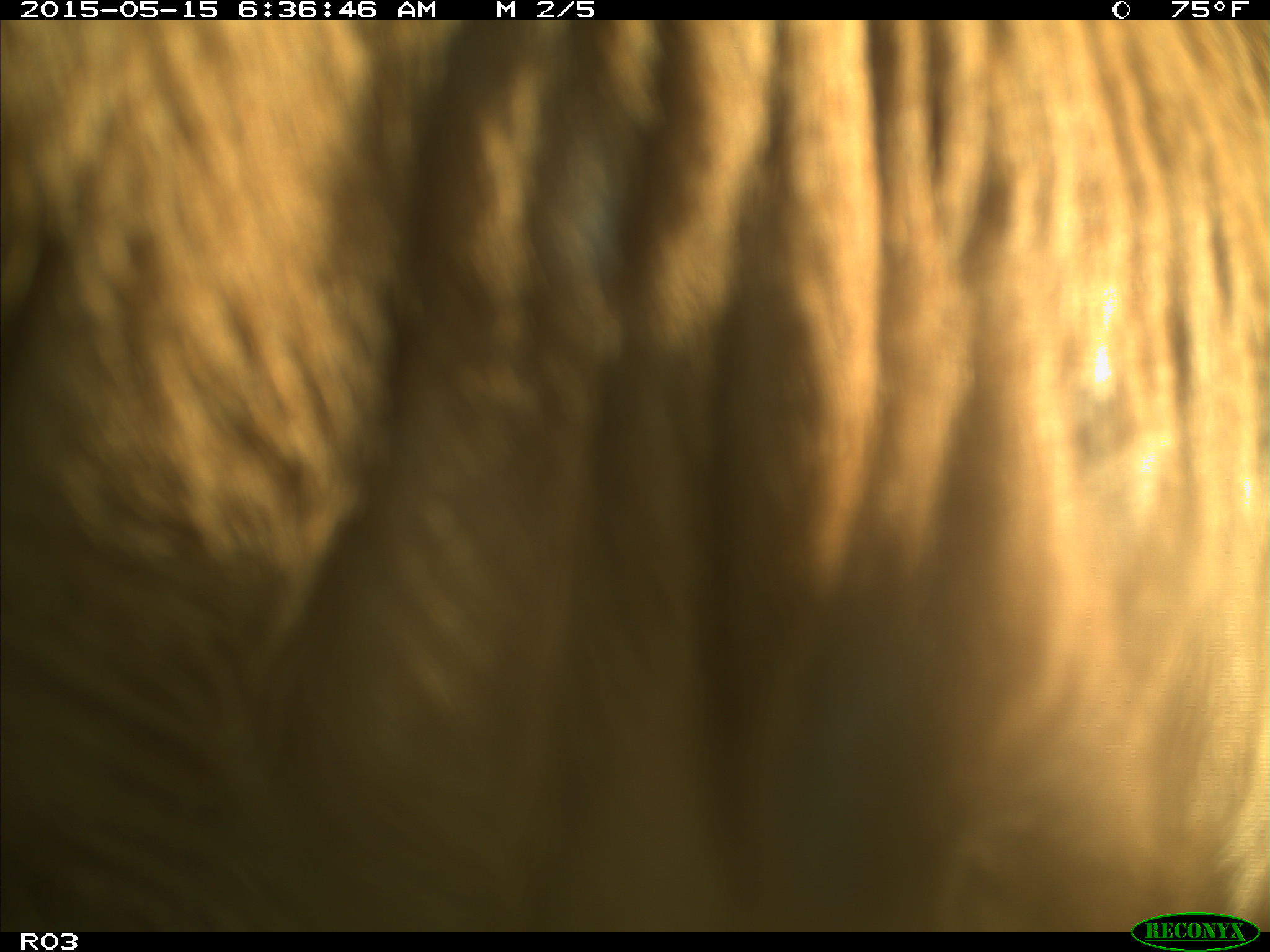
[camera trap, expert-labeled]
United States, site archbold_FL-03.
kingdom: Animalia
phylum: Chordata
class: Mammalia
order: Artiodactyla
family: Bovidae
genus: Bos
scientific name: Bos taurus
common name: domestic cow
Bos taurus (domestic cow).